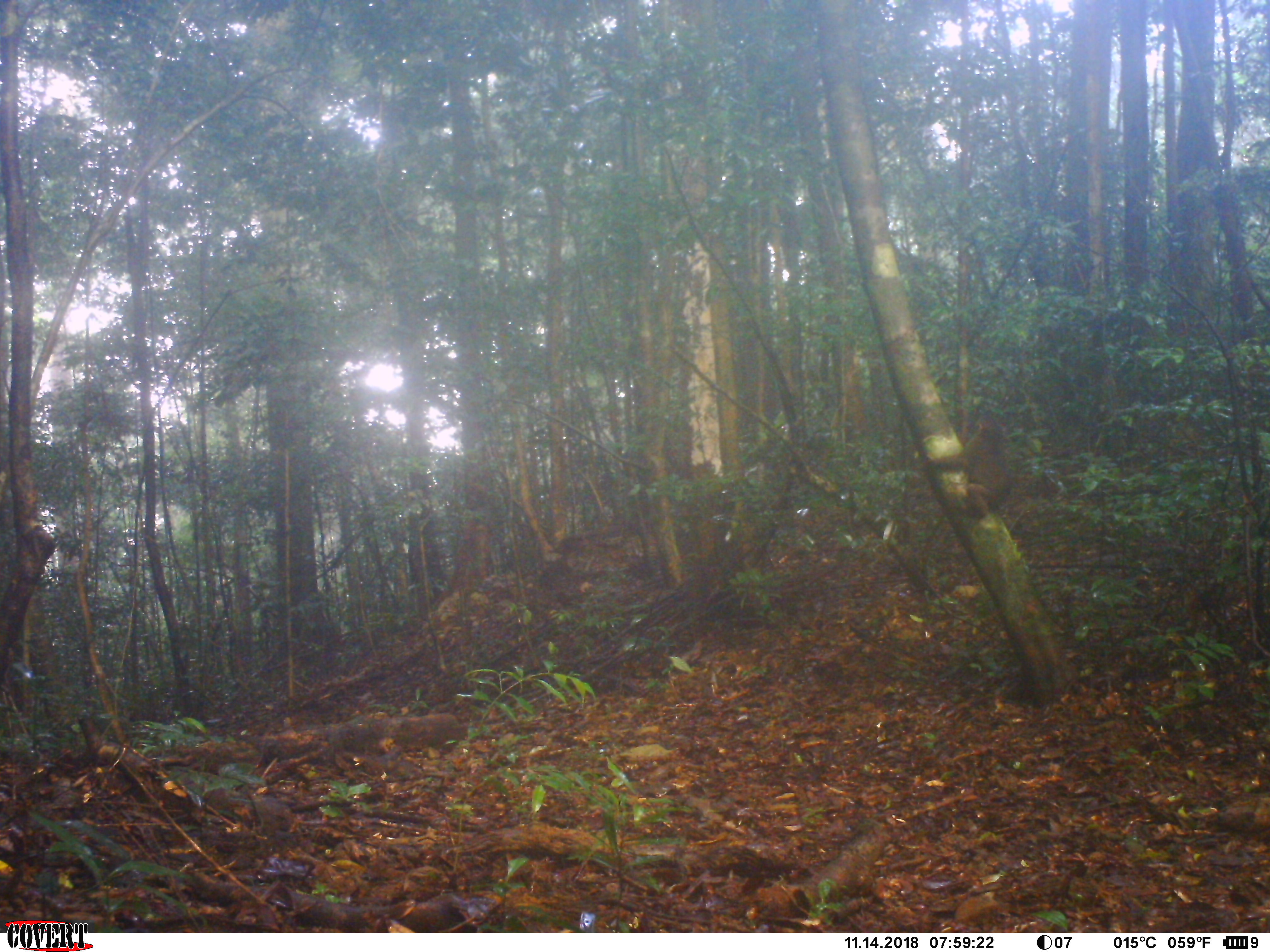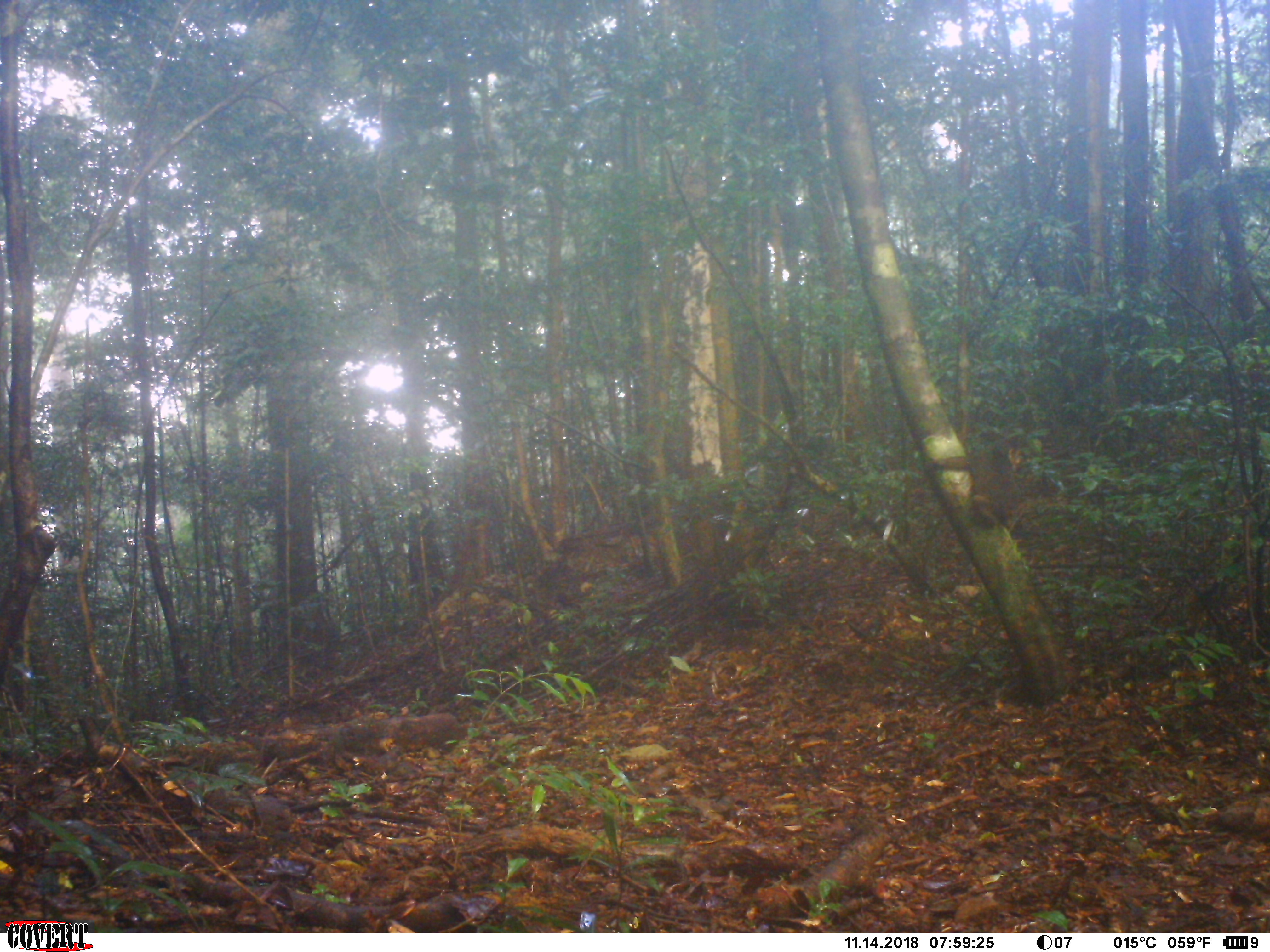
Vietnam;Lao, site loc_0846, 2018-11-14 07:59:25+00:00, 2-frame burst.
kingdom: Animalia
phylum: Chordata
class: Mammalia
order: Artiodactyla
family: Suidae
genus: Sus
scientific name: Sus scrofa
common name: eurasian wild pig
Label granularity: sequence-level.